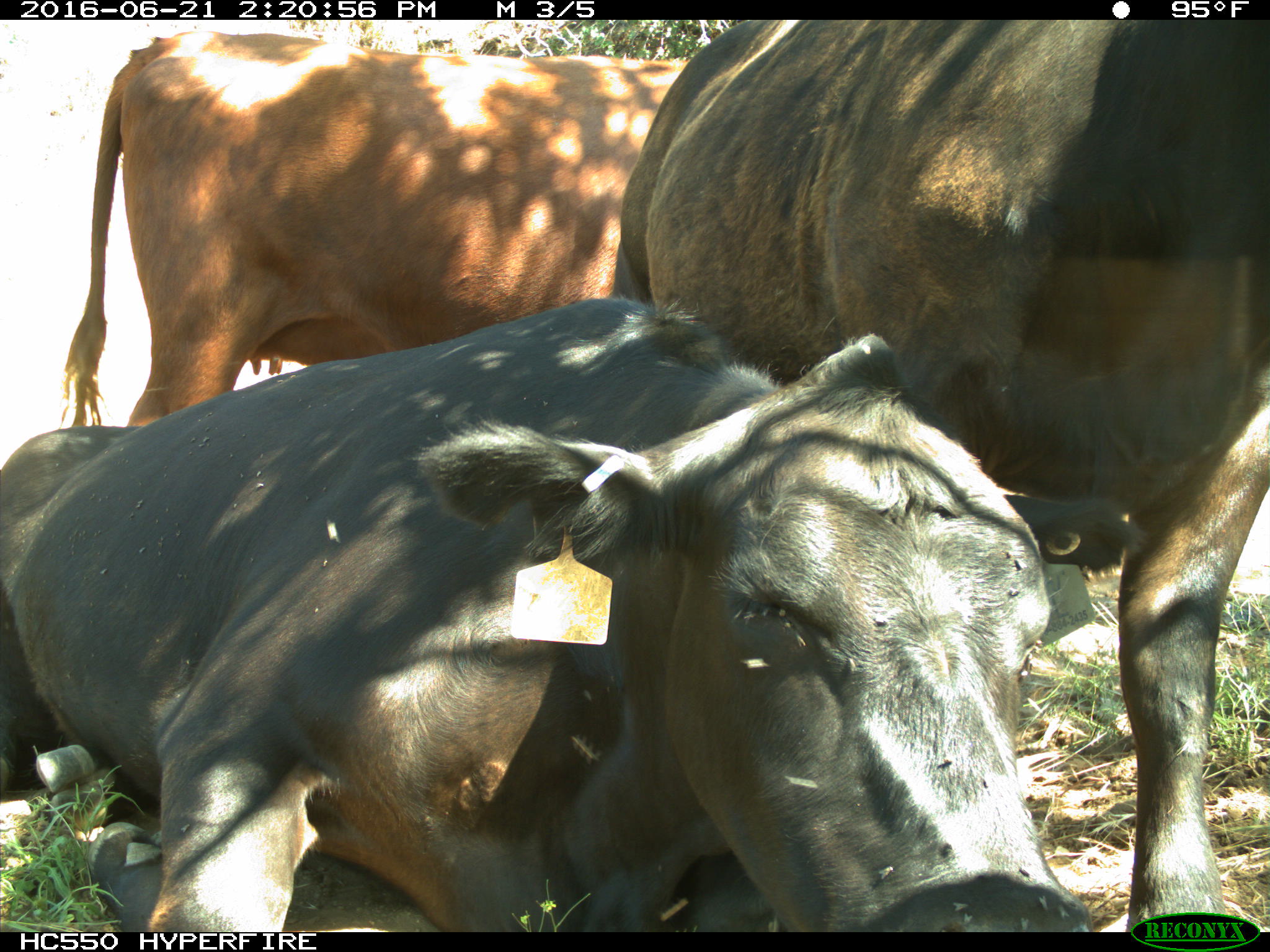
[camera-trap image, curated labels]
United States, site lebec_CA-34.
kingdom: Animalia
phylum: Chordata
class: Mammalia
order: Artiodactyla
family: Bovidae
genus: Bos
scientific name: Bos taurus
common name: domestic cow